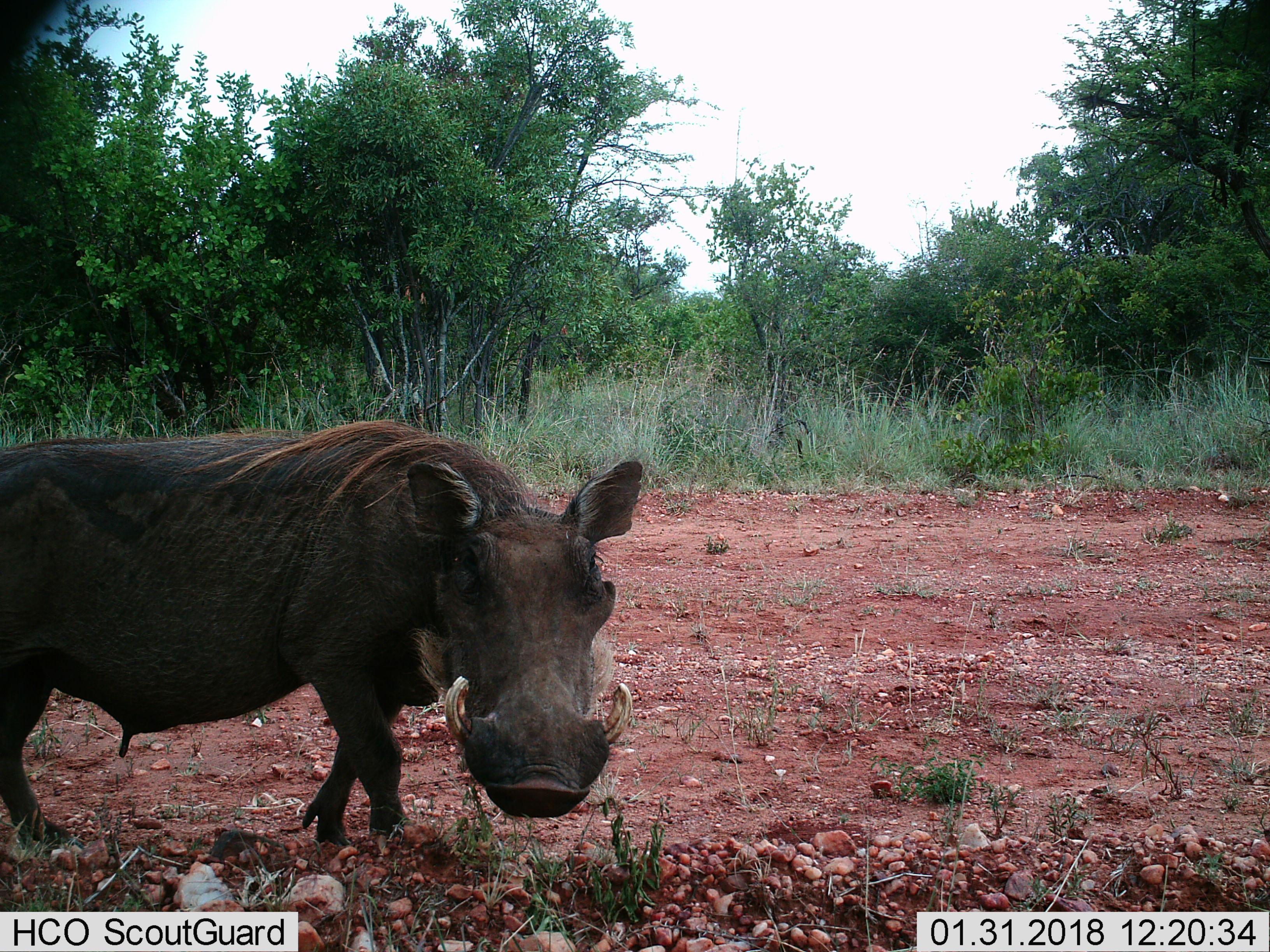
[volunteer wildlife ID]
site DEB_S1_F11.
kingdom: Animalia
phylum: Chordata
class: Mammalia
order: Artiodactyla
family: Suidae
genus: Phacochoerus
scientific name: Phacochoerus africanus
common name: warthog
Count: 1.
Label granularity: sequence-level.